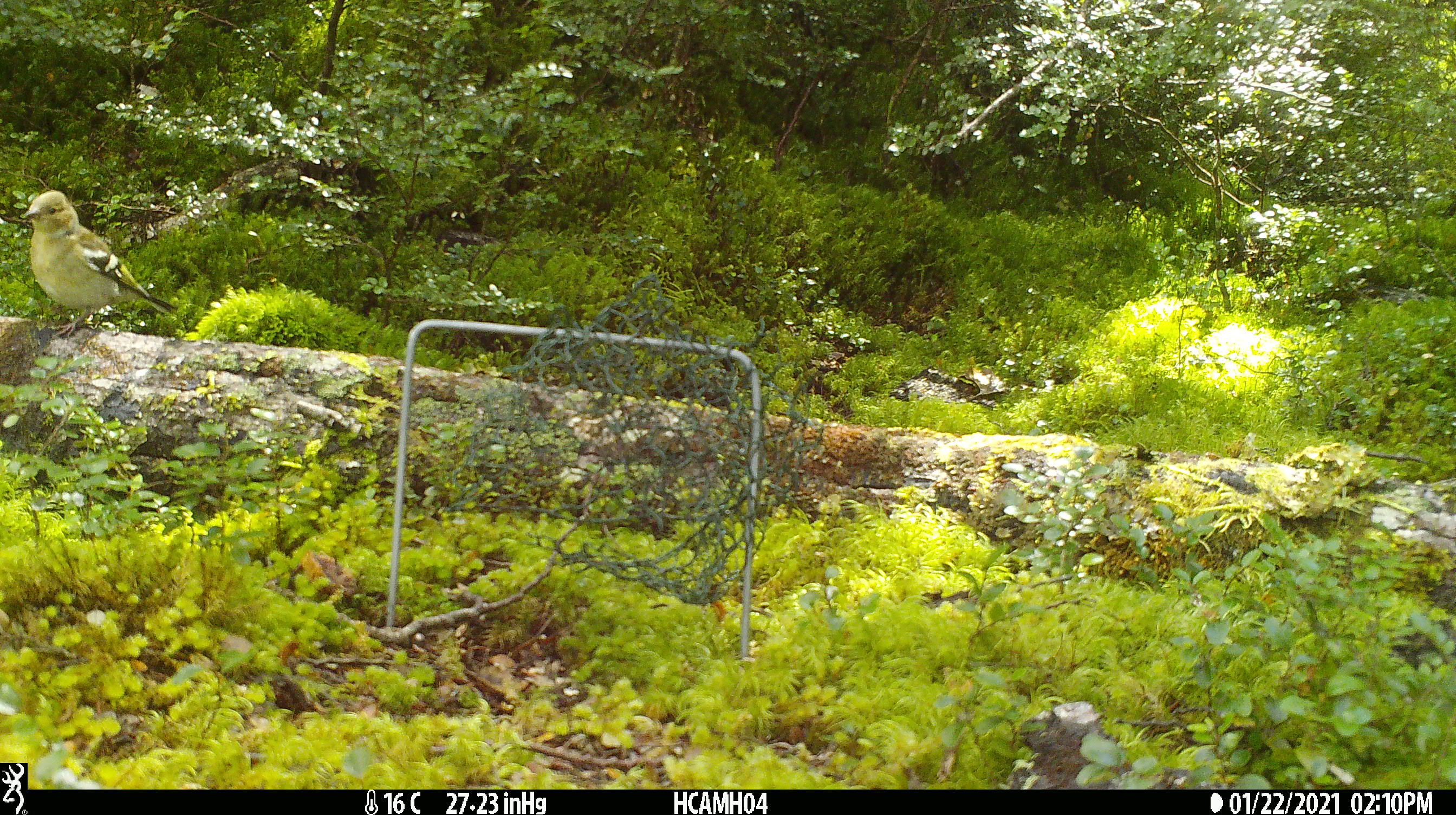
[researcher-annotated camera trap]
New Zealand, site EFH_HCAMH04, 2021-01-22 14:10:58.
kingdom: Animalia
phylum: Chordata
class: Aves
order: Passeriformes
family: Fringillidae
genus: Fringilla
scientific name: Fringilla coelebs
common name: common chaffinch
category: chaffinch